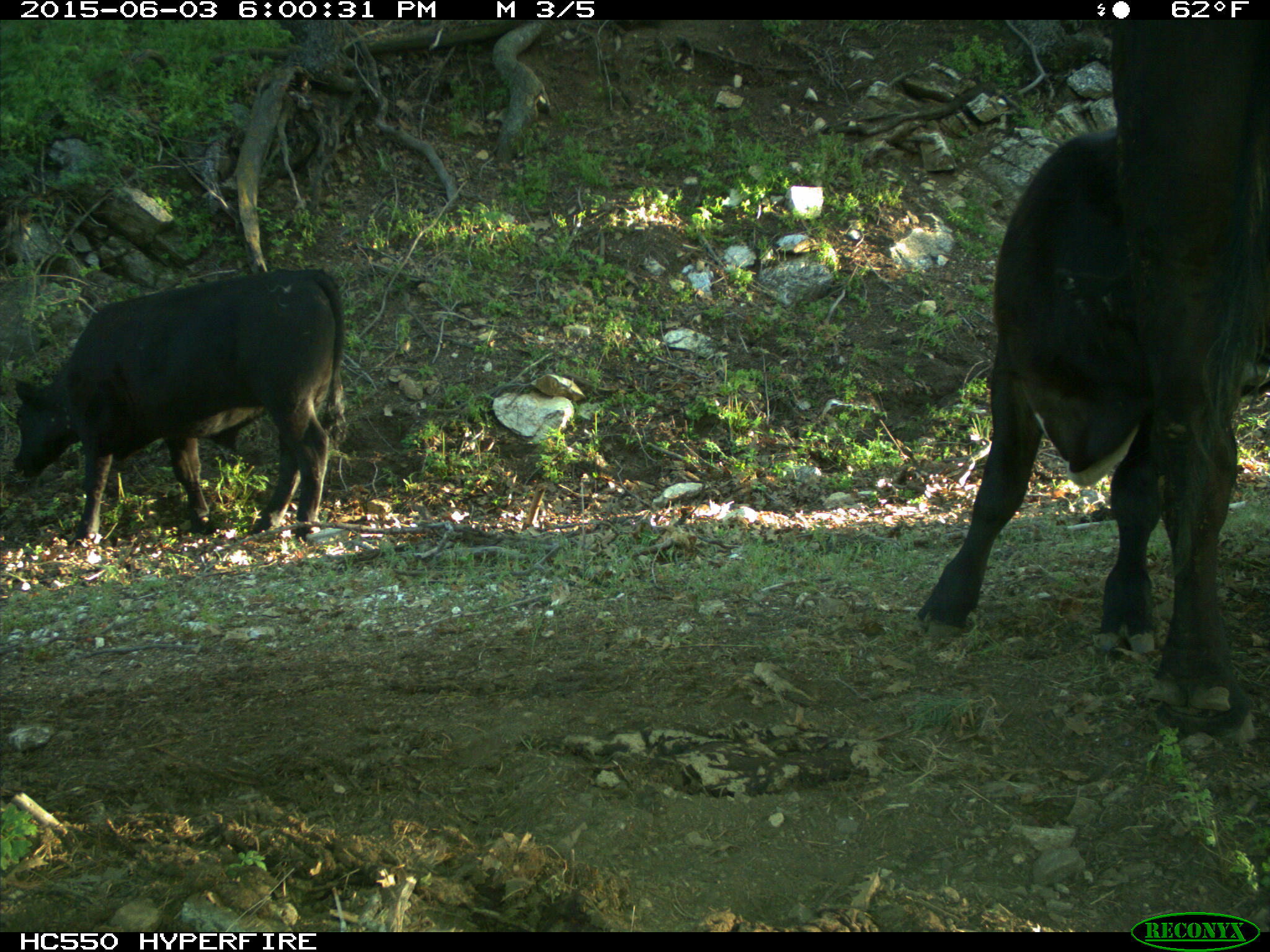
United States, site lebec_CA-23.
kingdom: Animalia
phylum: Chordata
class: Mammalia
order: Artiodactyla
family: Bovidae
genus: Bos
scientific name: Bos taurus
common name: domestic cow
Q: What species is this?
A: Bos taurus (domestic cow).